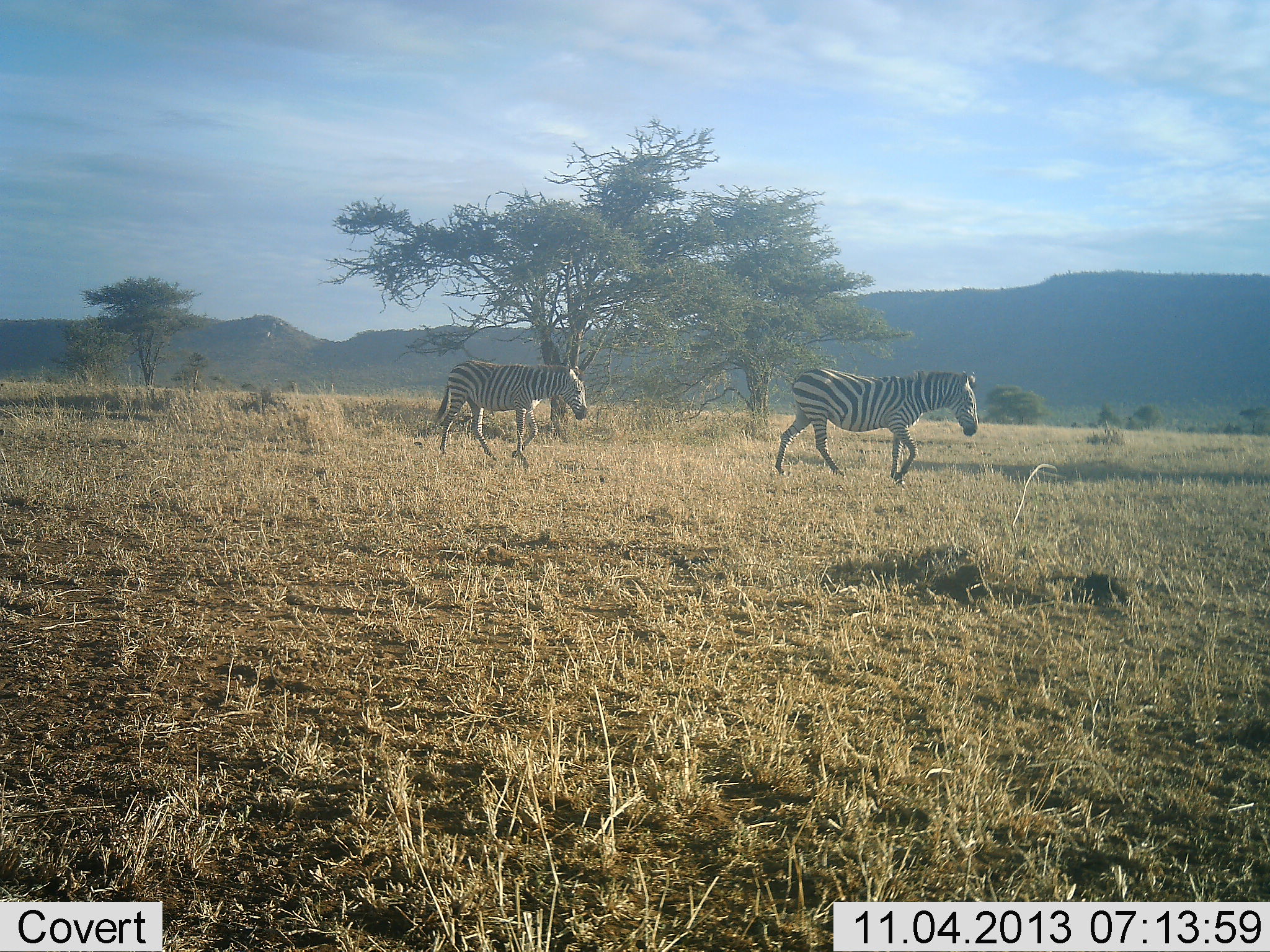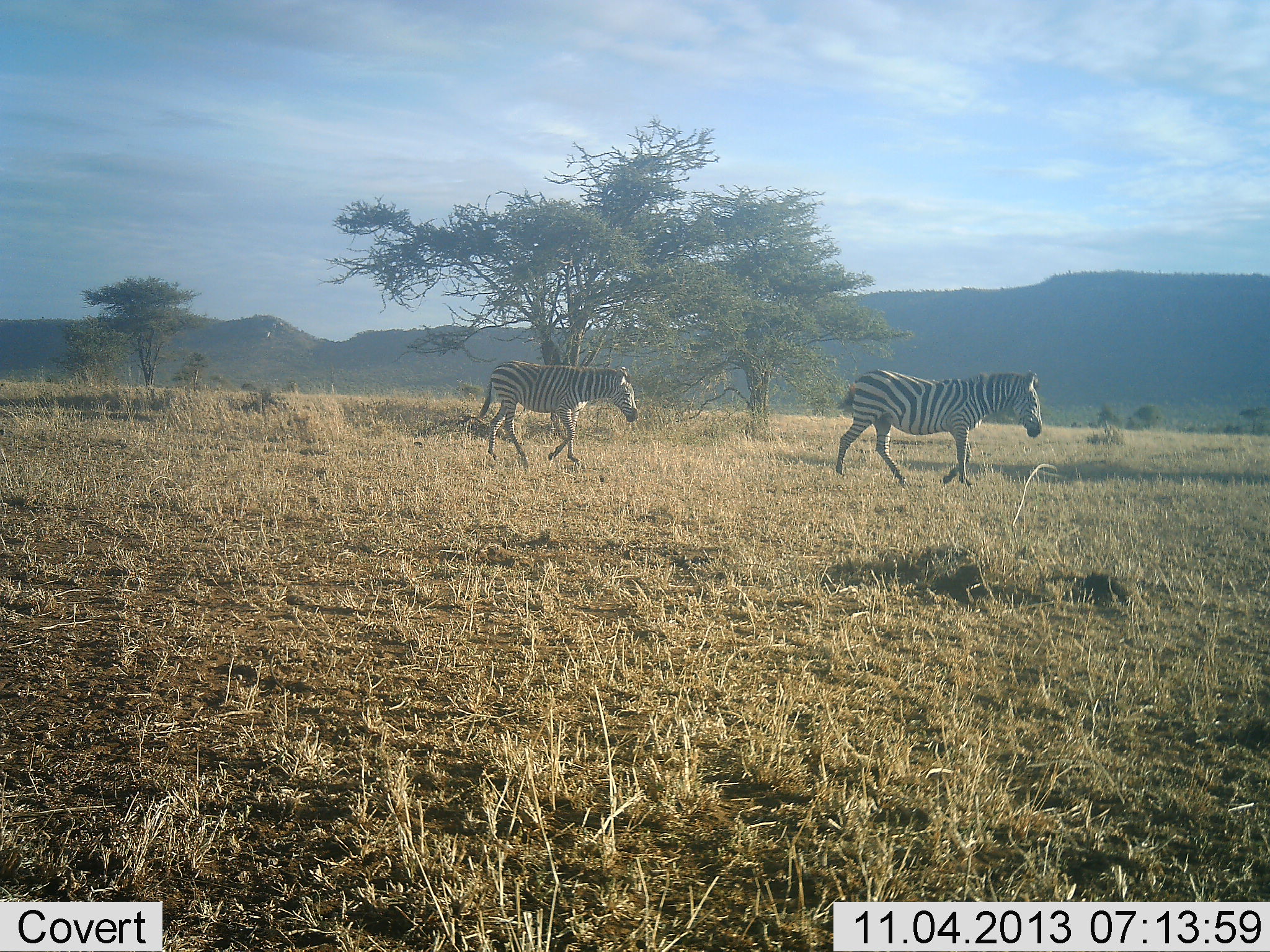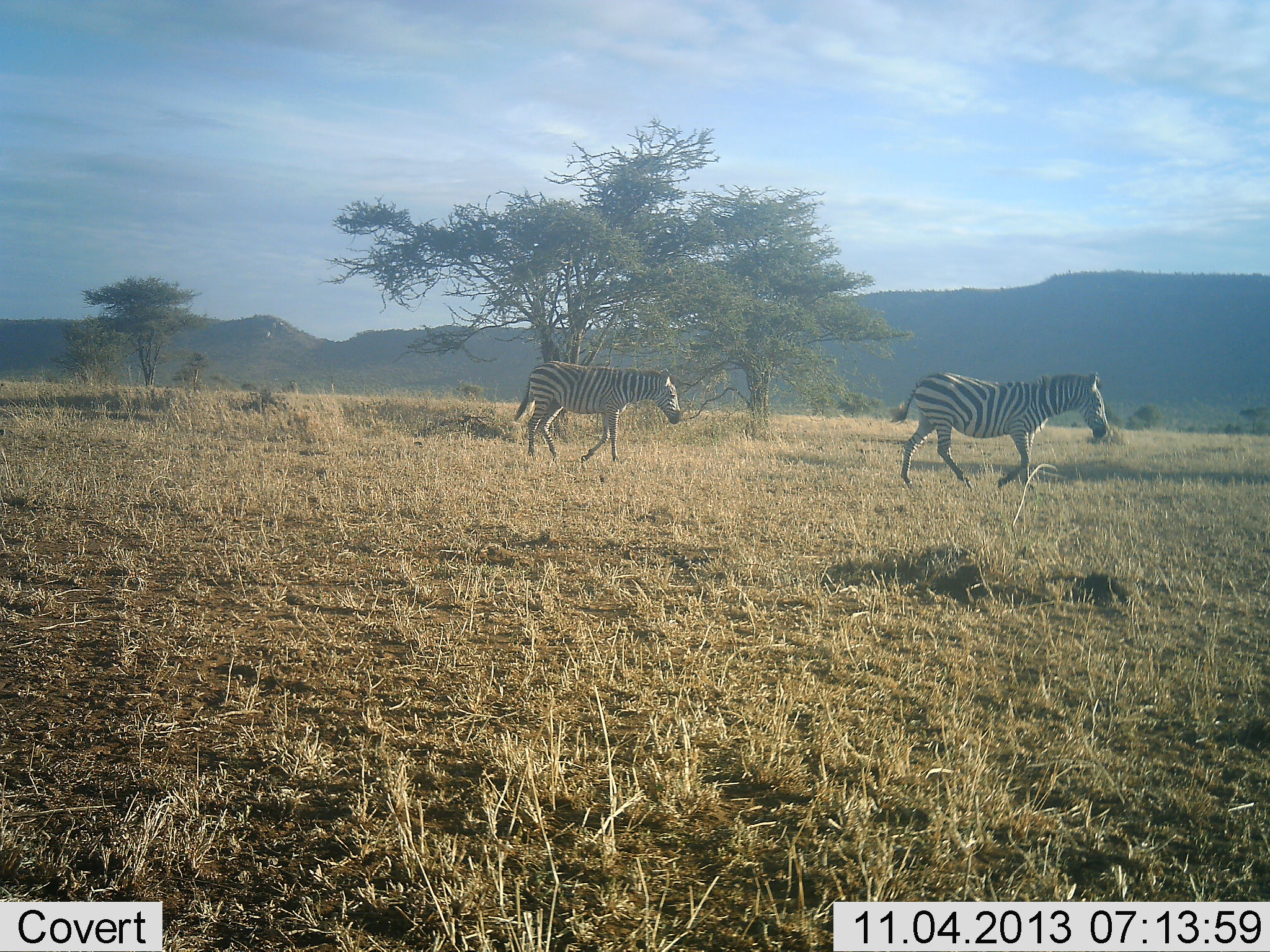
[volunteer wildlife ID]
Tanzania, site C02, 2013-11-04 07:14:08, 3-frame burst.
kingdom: Animalia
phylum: Chordata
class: Mammalia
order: Perissodactyla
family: Equidae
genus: Equus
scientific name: Equus quagga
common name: plains zebra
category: zebra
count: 2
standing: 0%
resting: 0%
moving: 100%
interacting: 0%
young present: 0%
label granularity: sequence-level